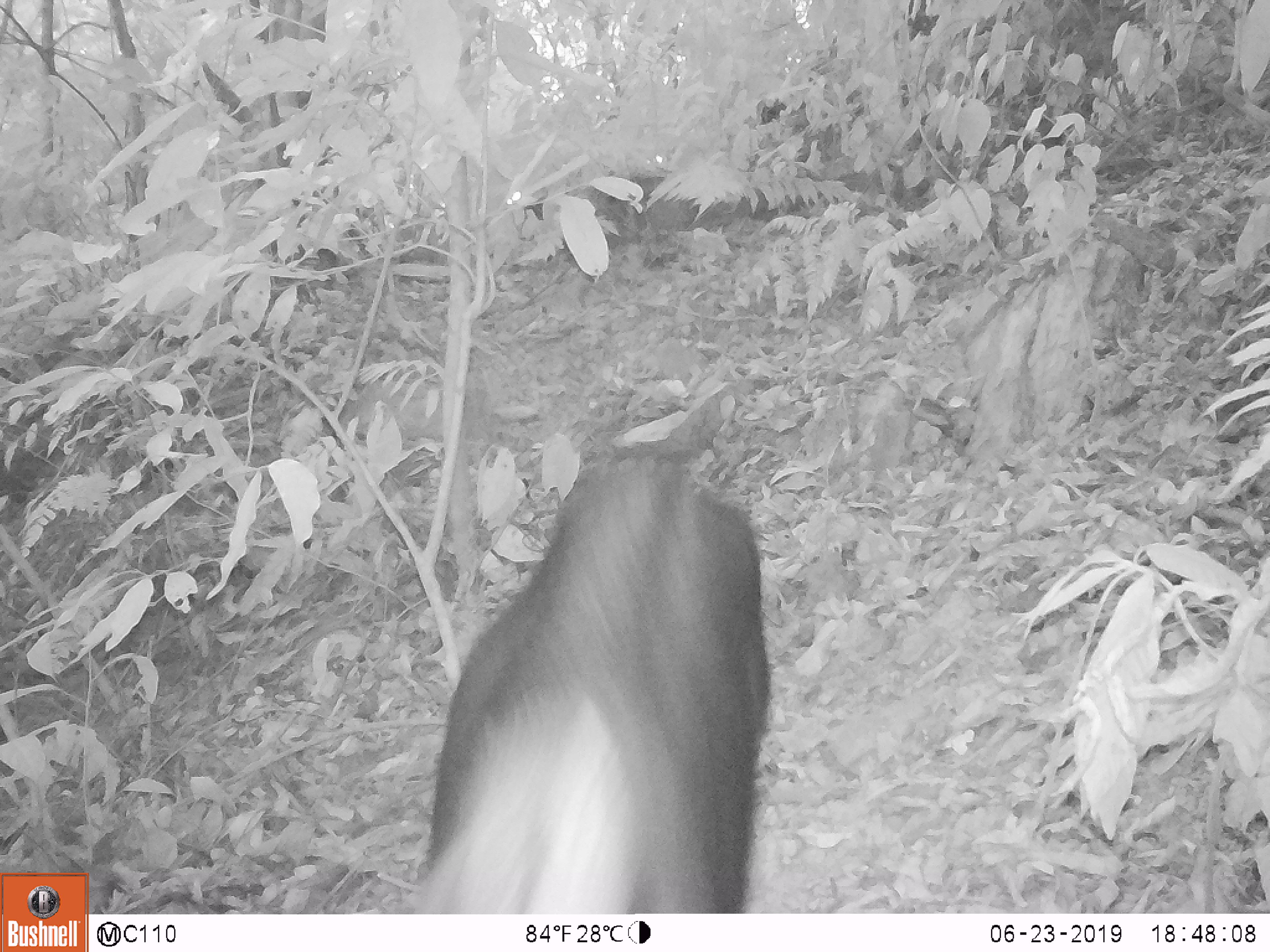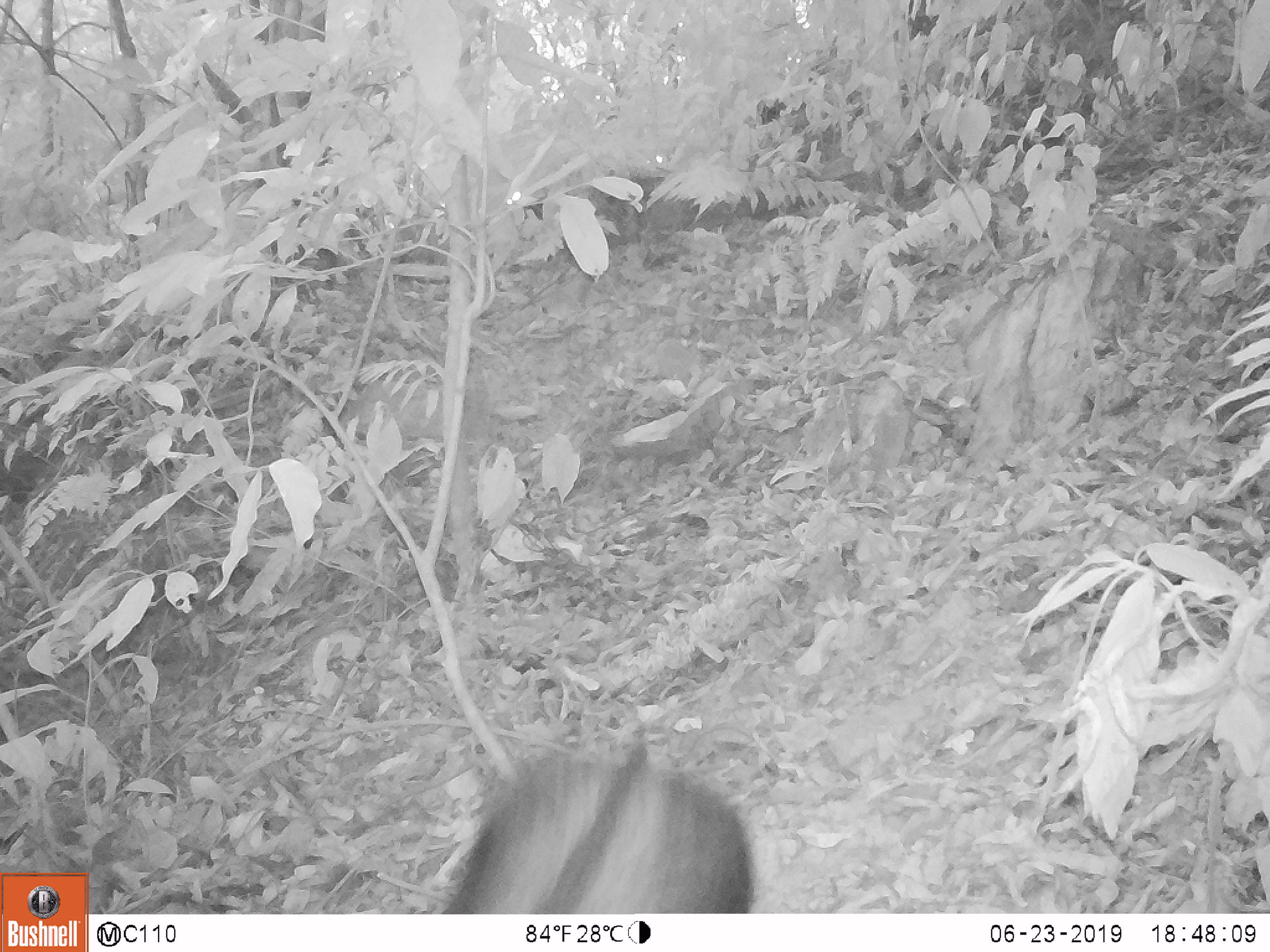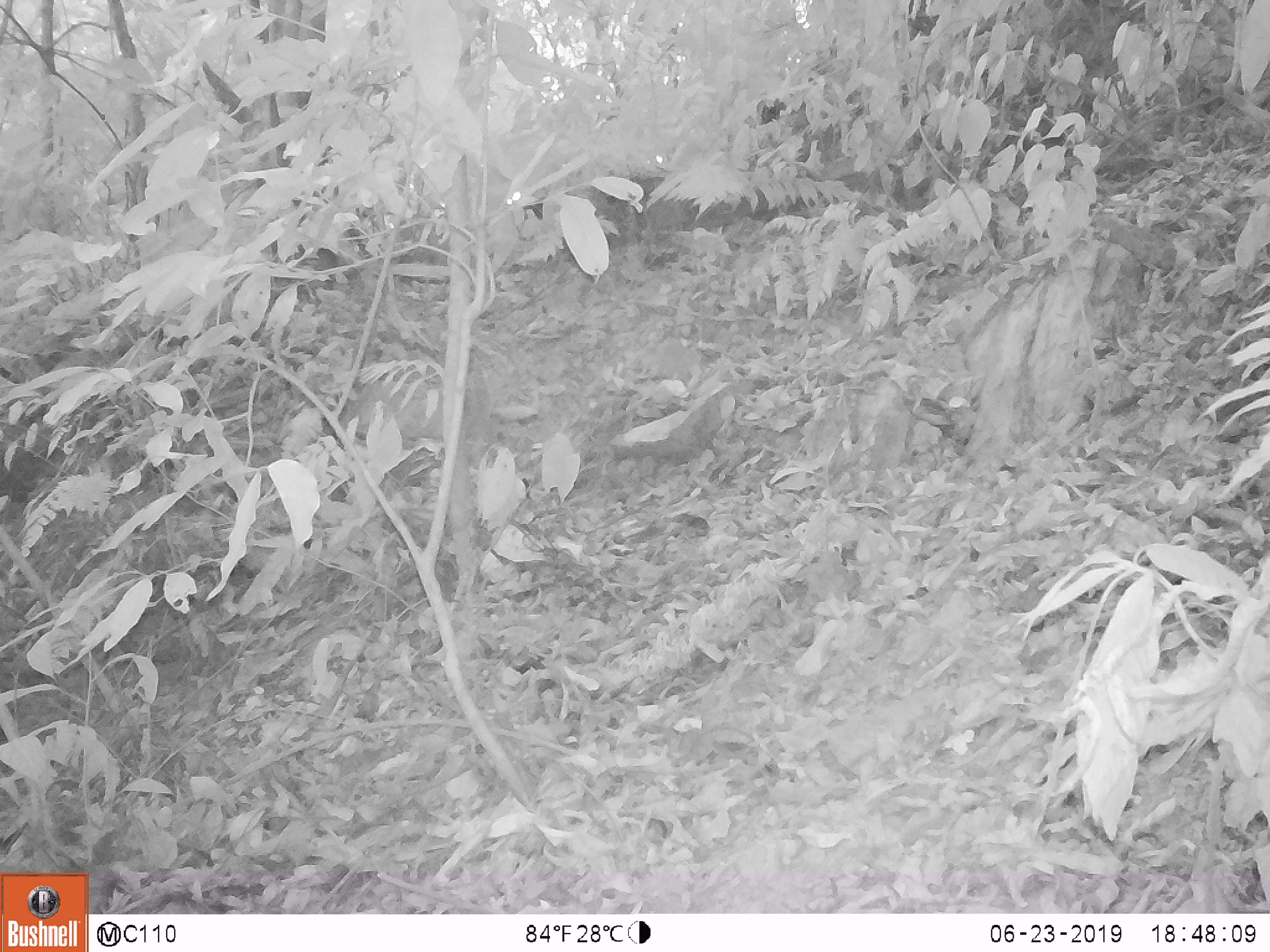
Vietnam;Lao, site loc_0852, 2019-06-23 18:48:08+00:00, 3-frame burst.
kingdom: Animalia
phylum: Chordata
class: Mammalia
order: Artiodactyla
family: Bovidae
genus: Capricornis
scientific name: Capricornis sumatraensis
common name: chinese serow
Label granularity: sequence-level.